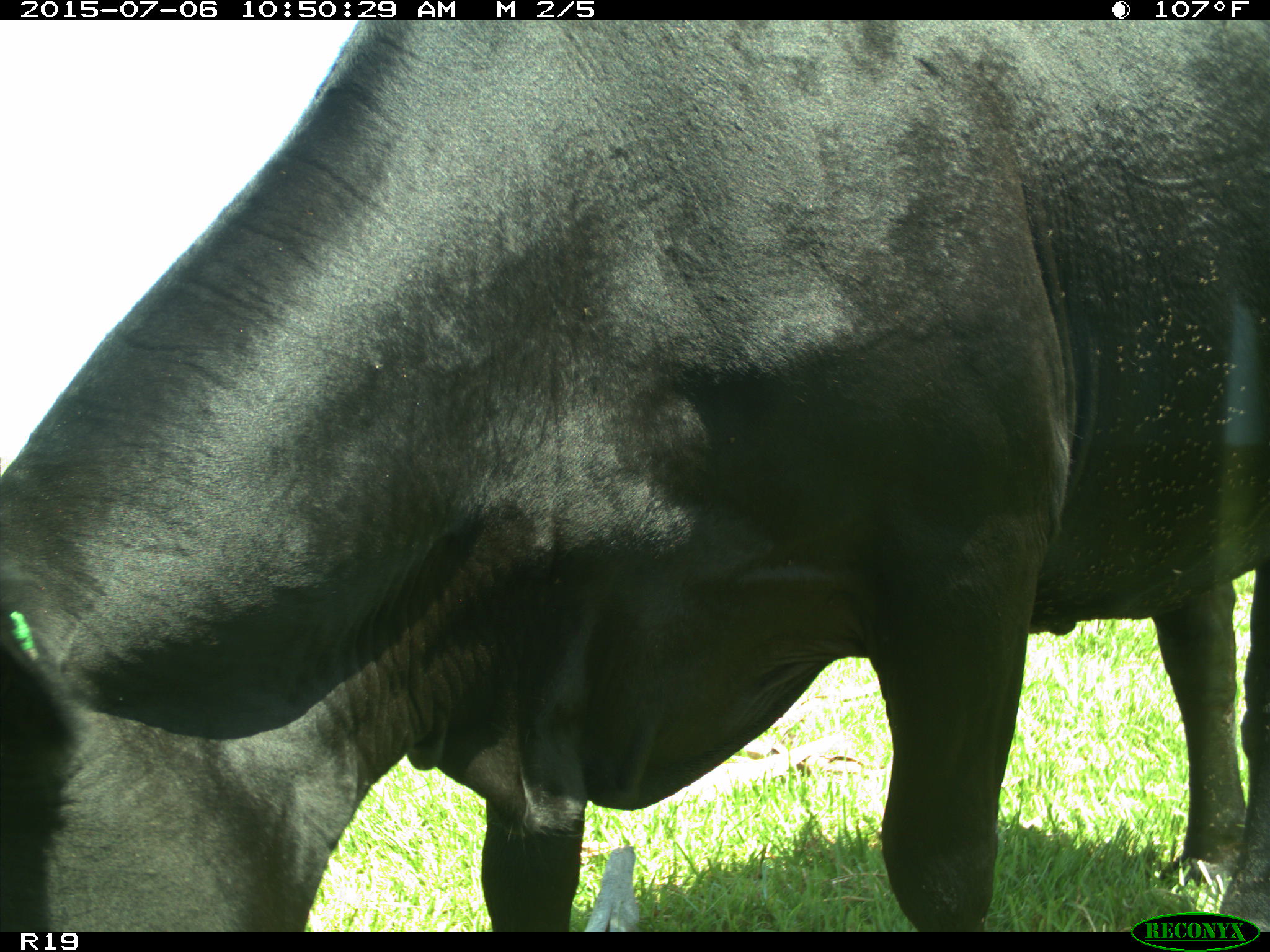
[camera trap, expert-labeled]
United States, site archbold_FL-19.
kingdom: Animalia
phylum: Chordata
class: Mammalia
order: Artiodactyla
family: Bovidae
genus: Bos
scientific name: Bos taurus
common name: domestic cow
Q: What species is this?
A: Bos taurus (domestic cow).